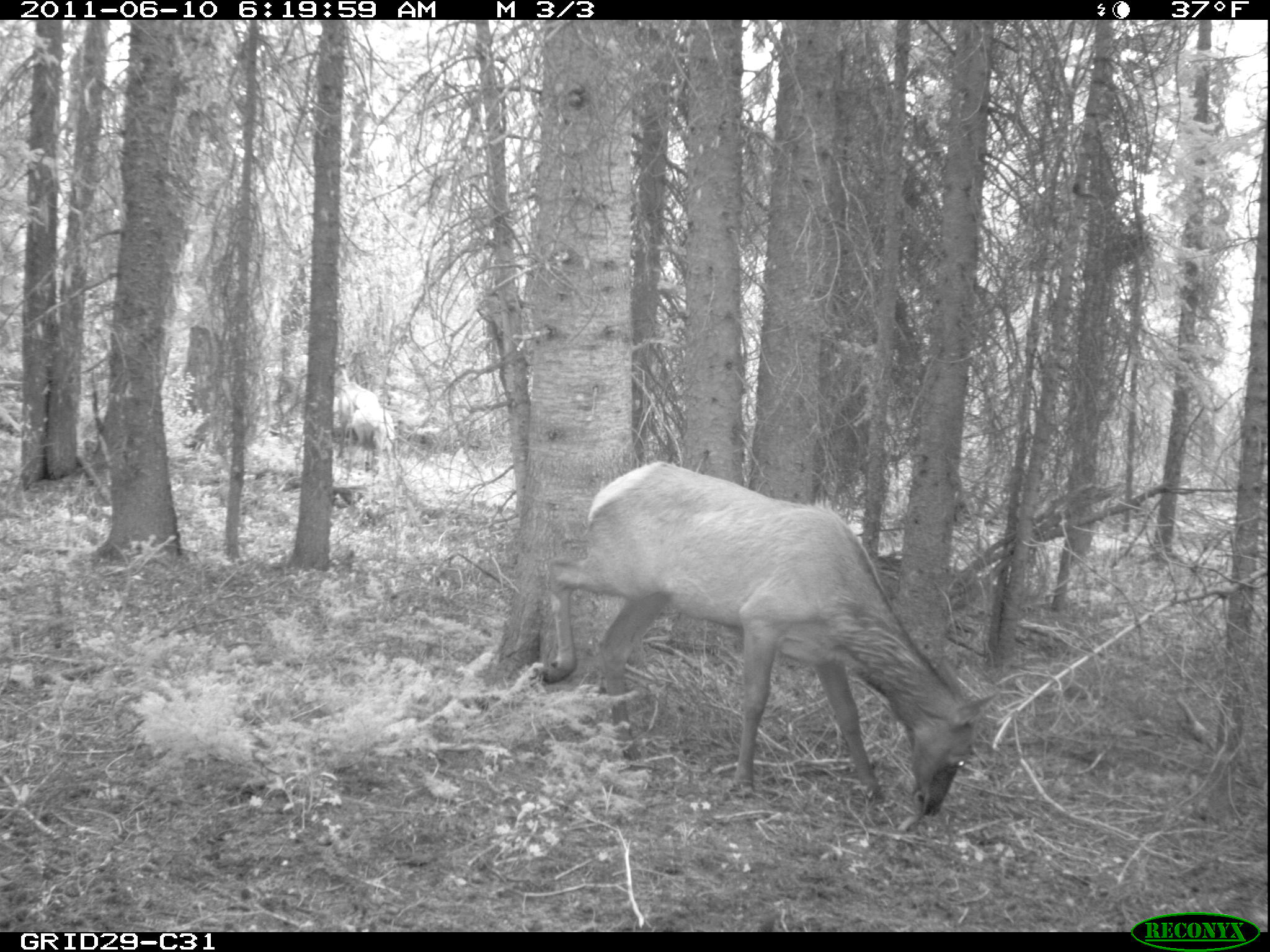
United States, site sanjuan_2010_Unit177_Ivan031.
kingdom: Animalia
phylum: Chordata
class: Mammalia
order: Artiodactyla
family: Cervidae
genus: Cervus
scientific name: Cervus elaphus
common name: red deer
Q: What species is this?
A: Cervus elaphus (red deer).